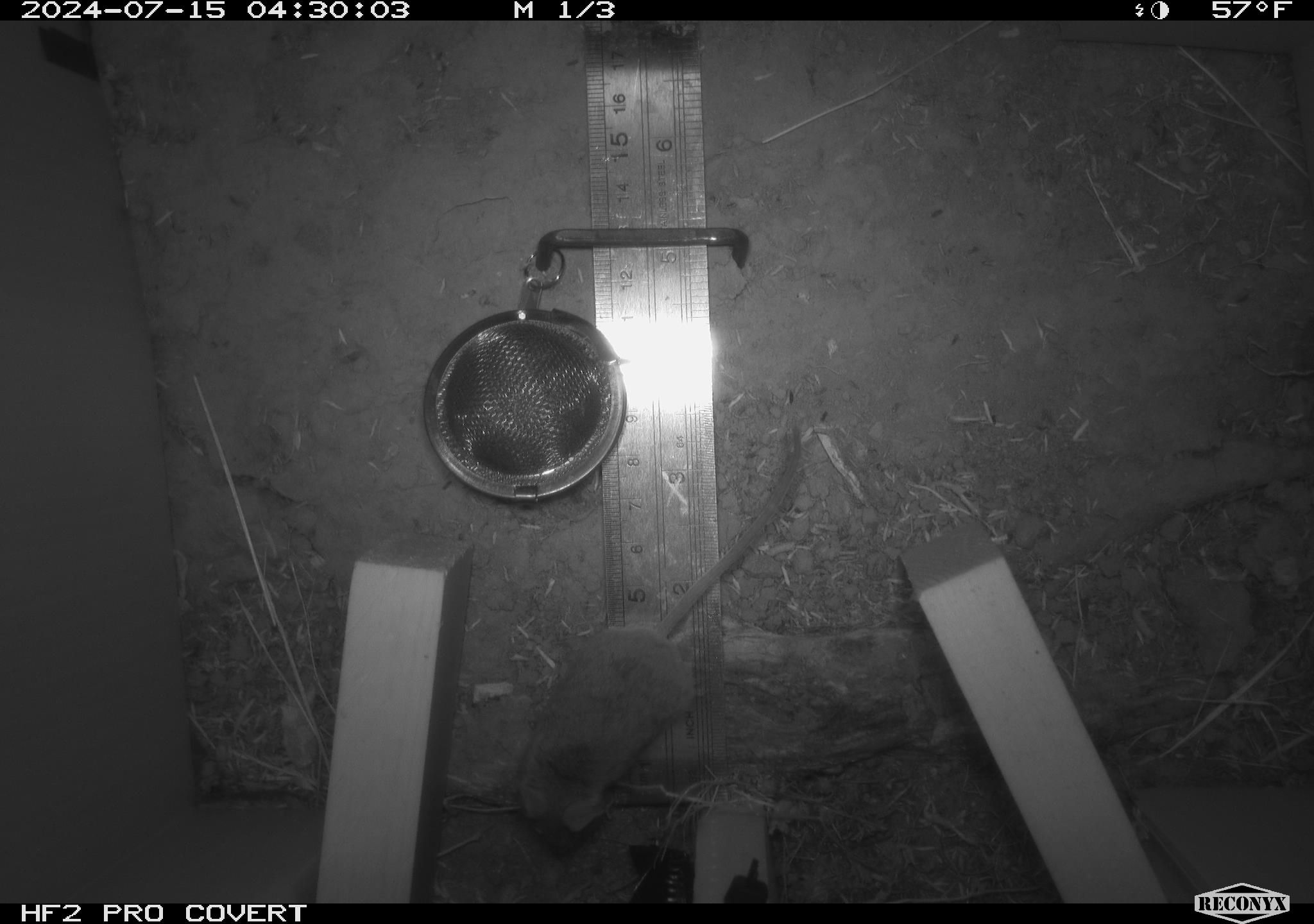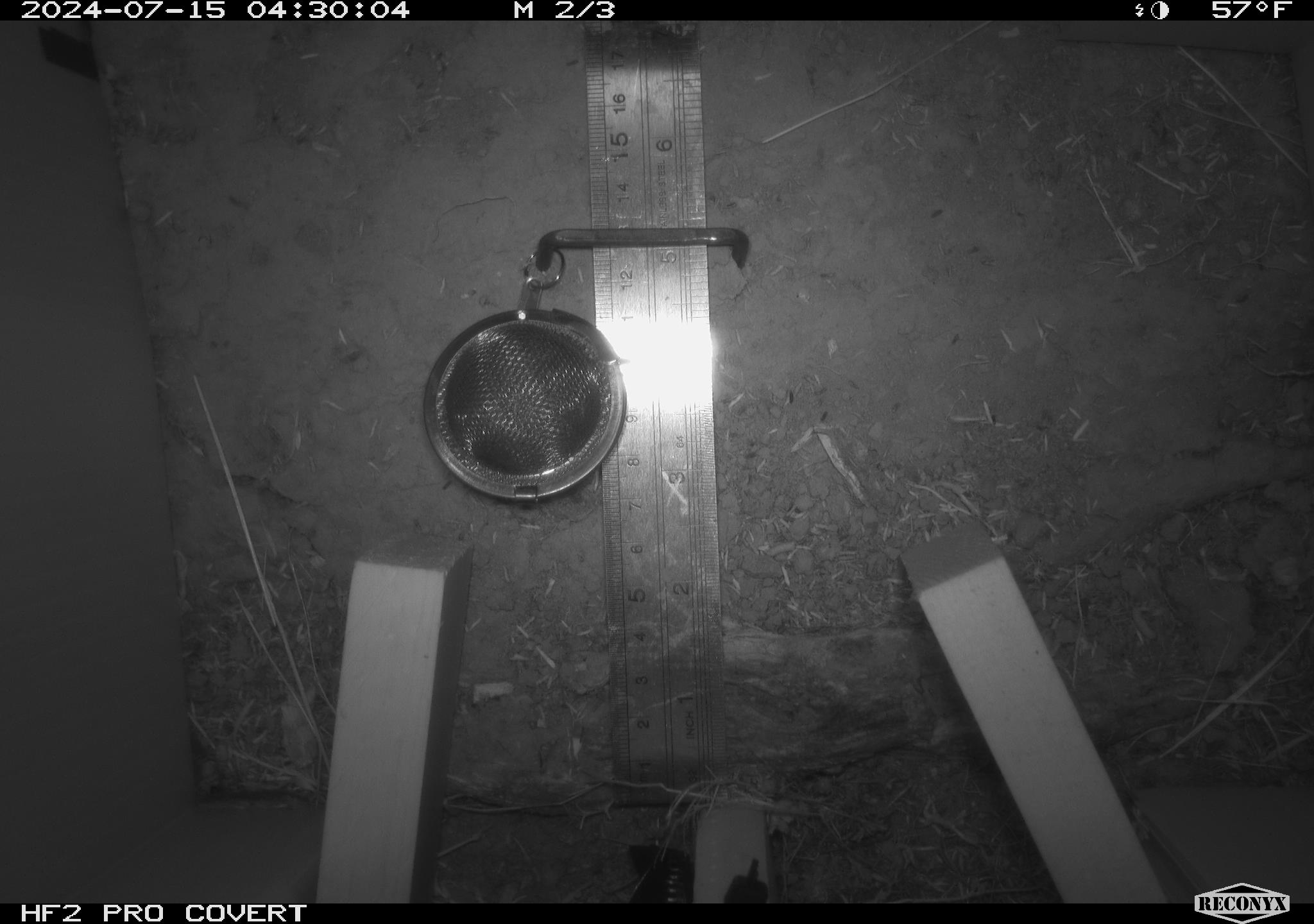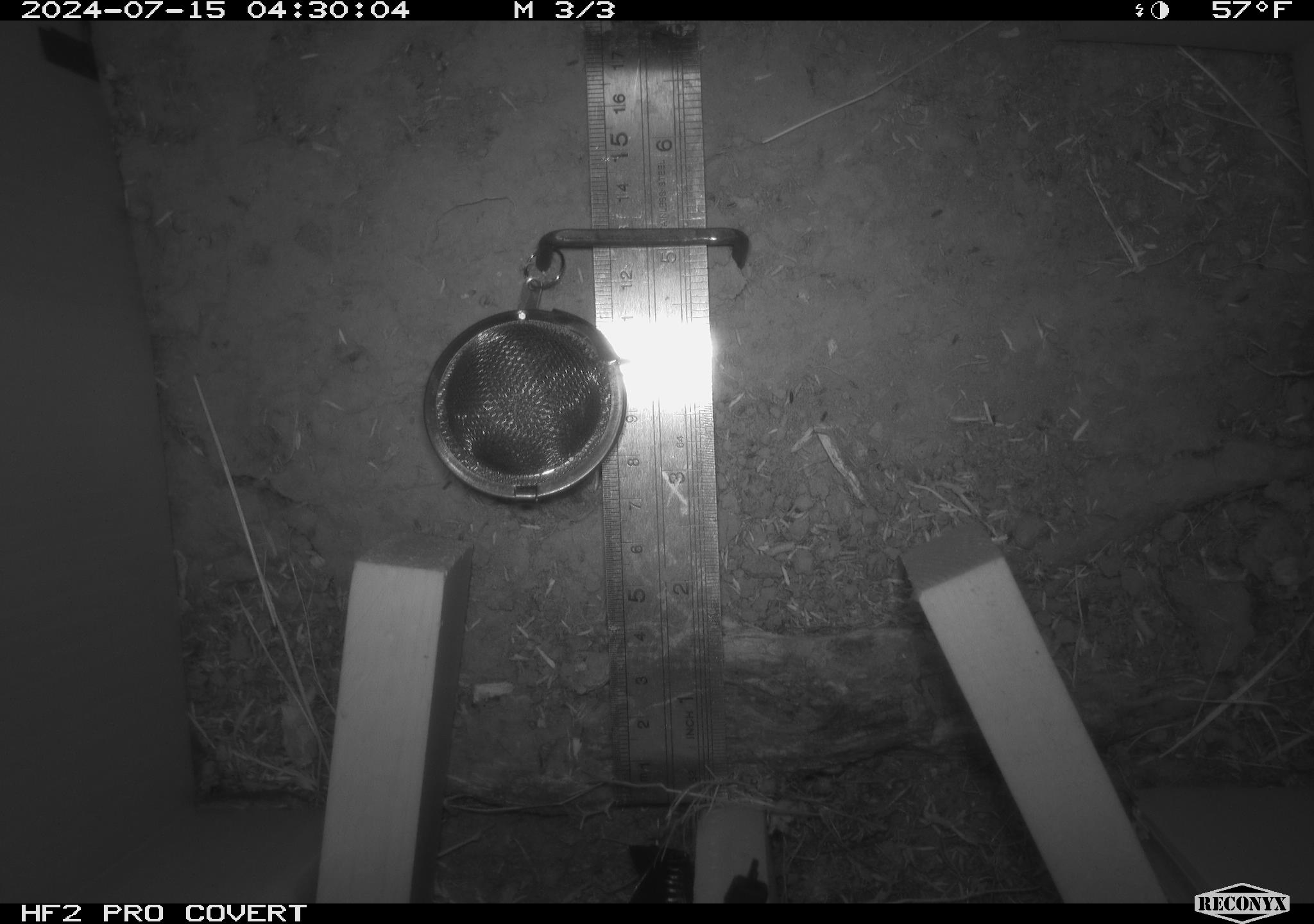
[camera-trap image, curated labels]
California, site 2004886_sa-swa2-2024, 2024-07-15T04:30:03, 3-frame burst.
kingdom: Animalia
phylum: Chordata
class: Mammalia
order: Rodentia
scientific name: Rodentia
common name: mouse species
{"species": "mouse species (Rodentia)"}